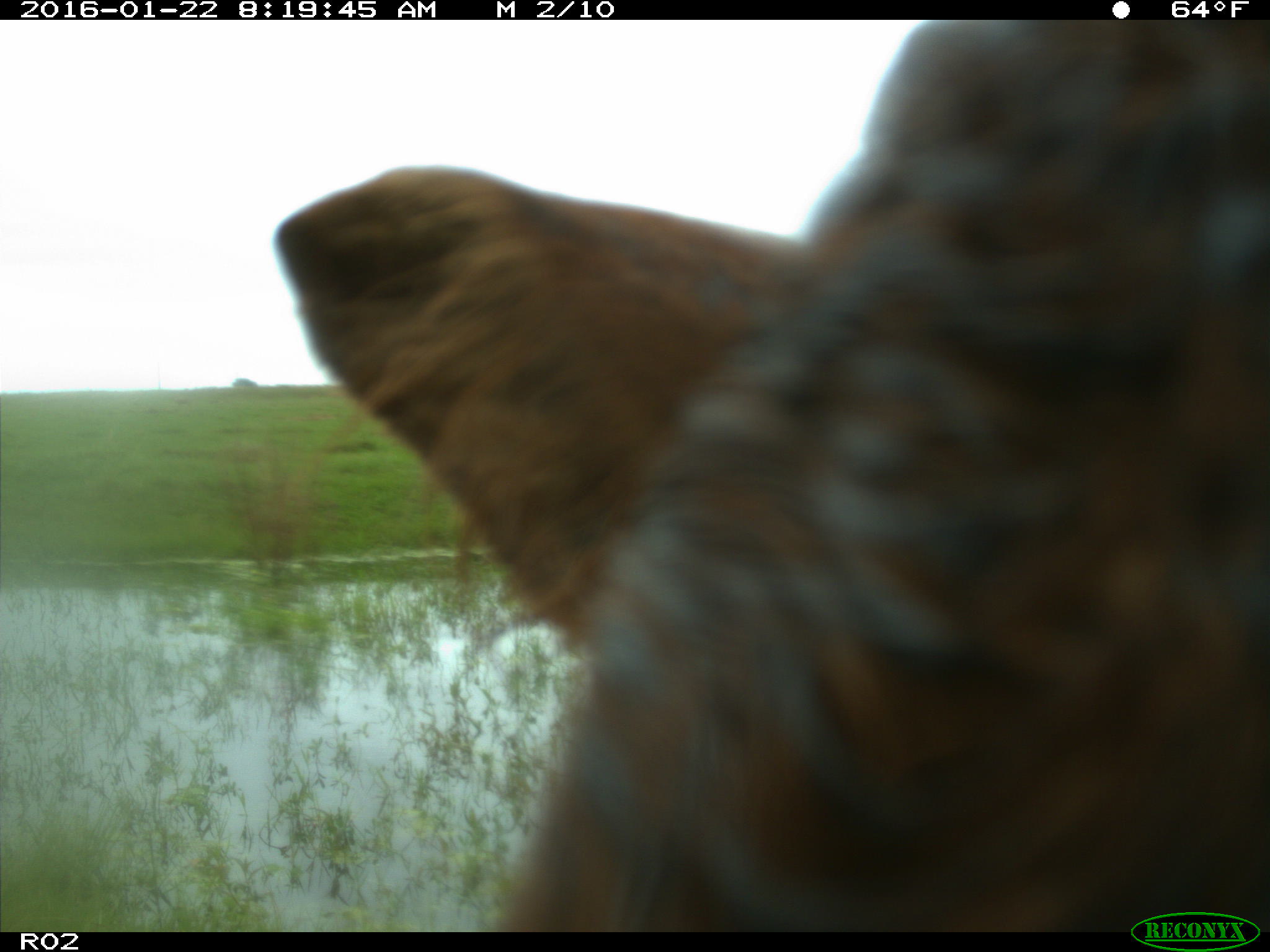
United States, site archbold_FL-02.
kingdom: Animalia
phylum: Chordata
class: Mammalia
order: Artiodactyla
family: Bovidae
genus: Bos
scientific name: Bos taurus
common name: domestic cow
Bos taurus (domestic cow).